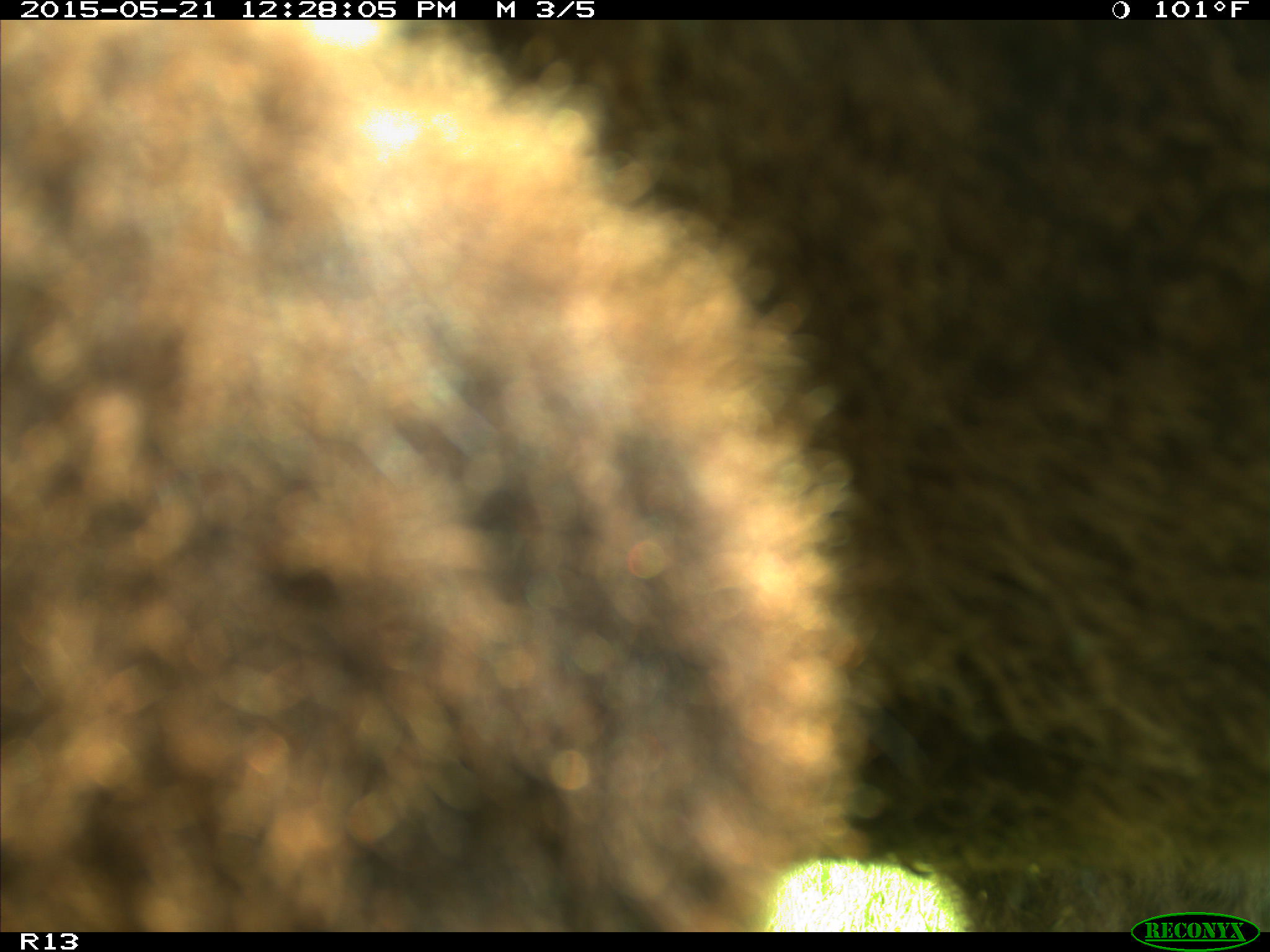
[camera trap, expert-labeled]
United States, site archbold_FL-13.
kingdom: Animalia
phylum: Chordata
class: Mammalia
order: Artiodactyla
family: Bovidae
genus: Bos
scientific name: Bos taurus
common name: domestic cow